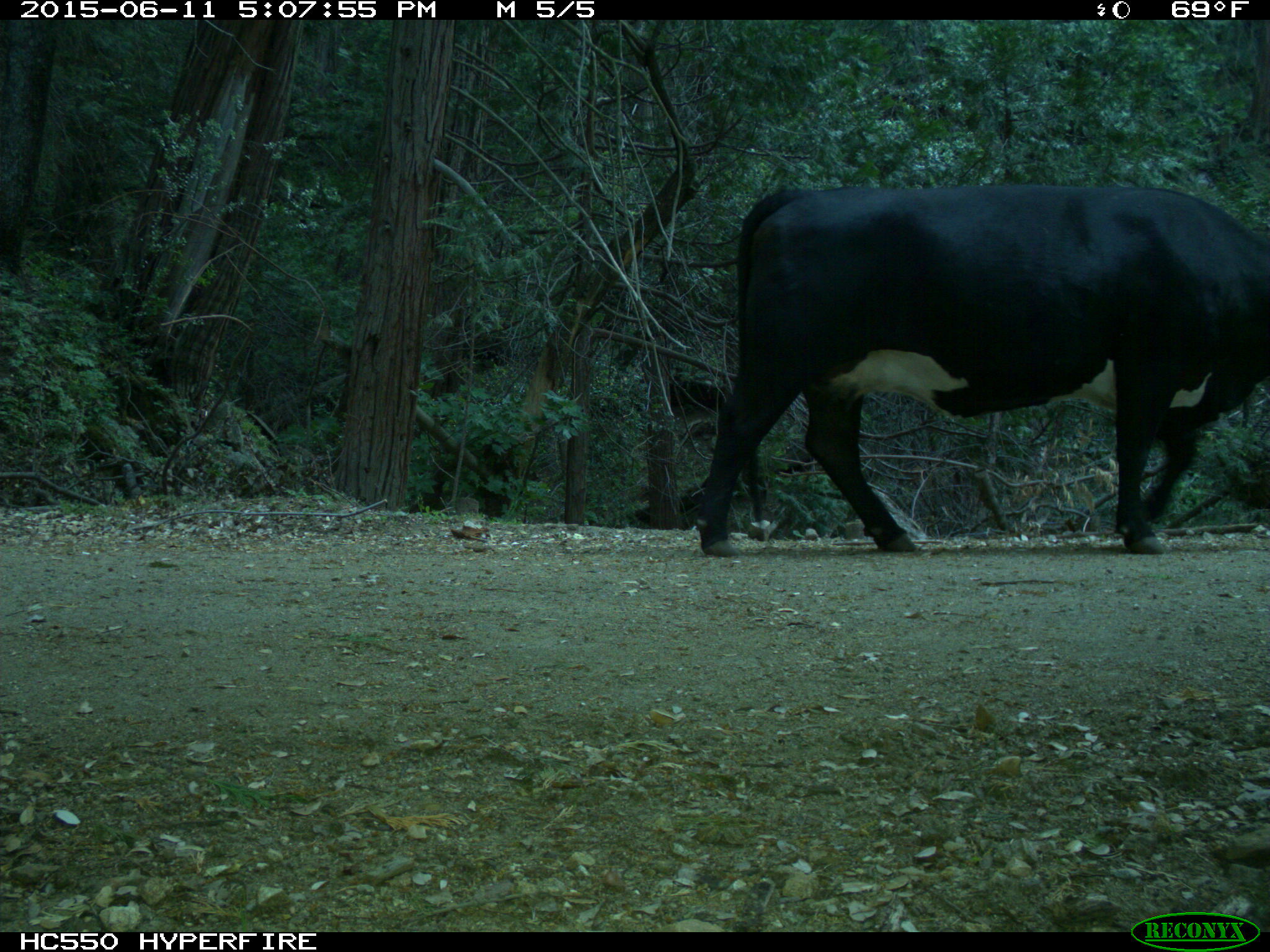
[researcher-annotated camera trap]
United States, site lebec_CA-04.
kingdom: Animalia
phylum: Chordata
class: Mammalia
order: Artiodactyla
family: Bovidae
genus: Bos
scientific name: Bos taurus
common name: domestic cow